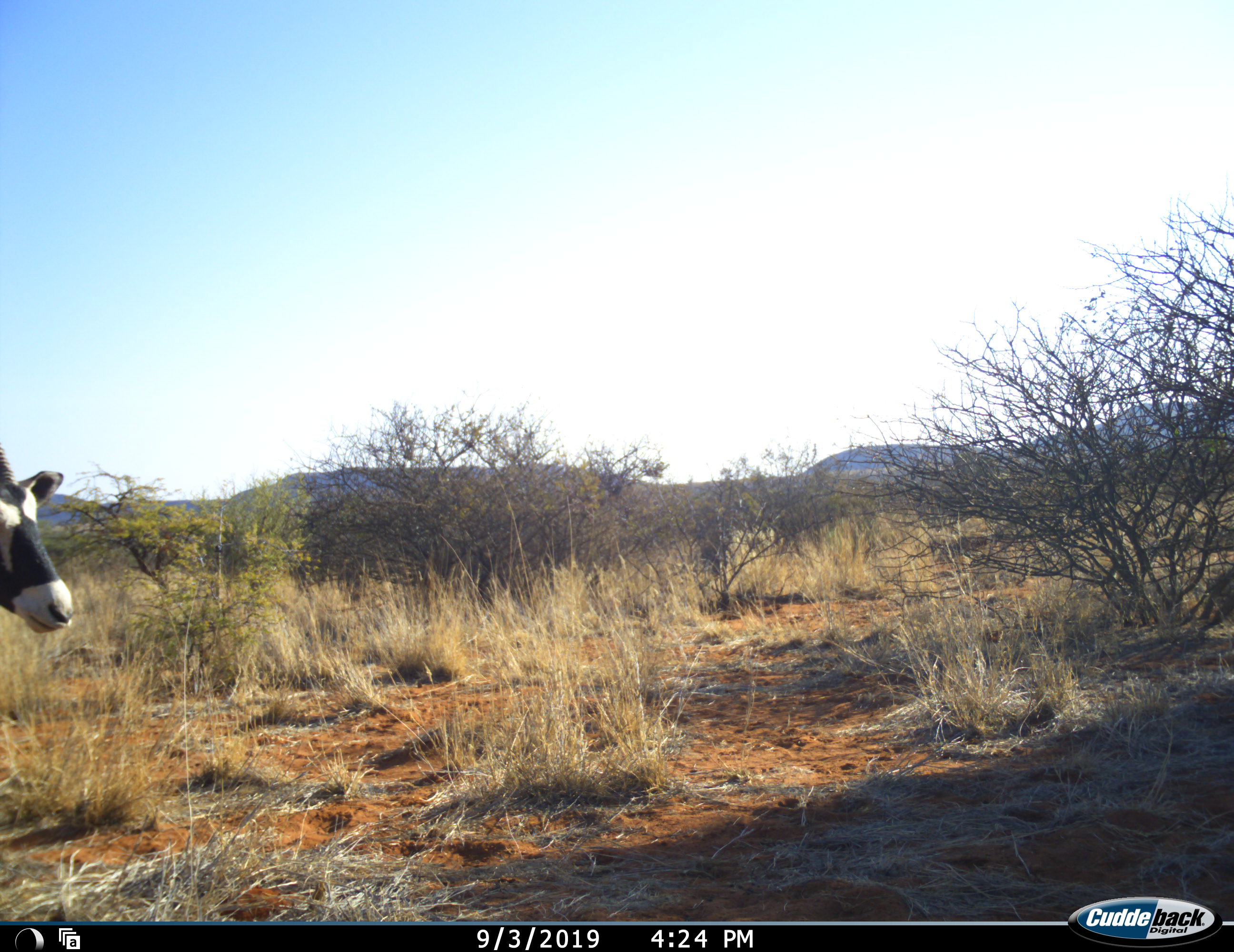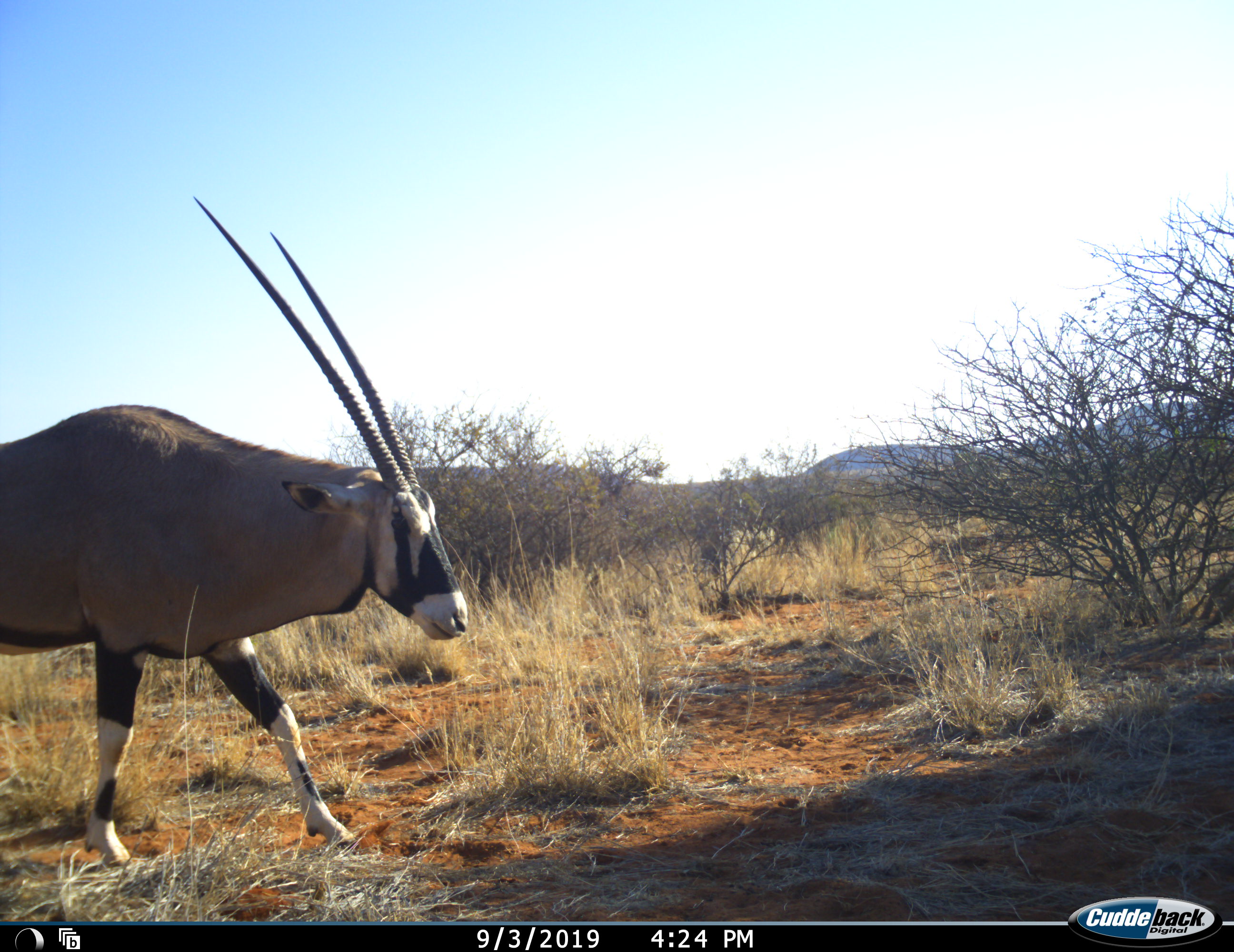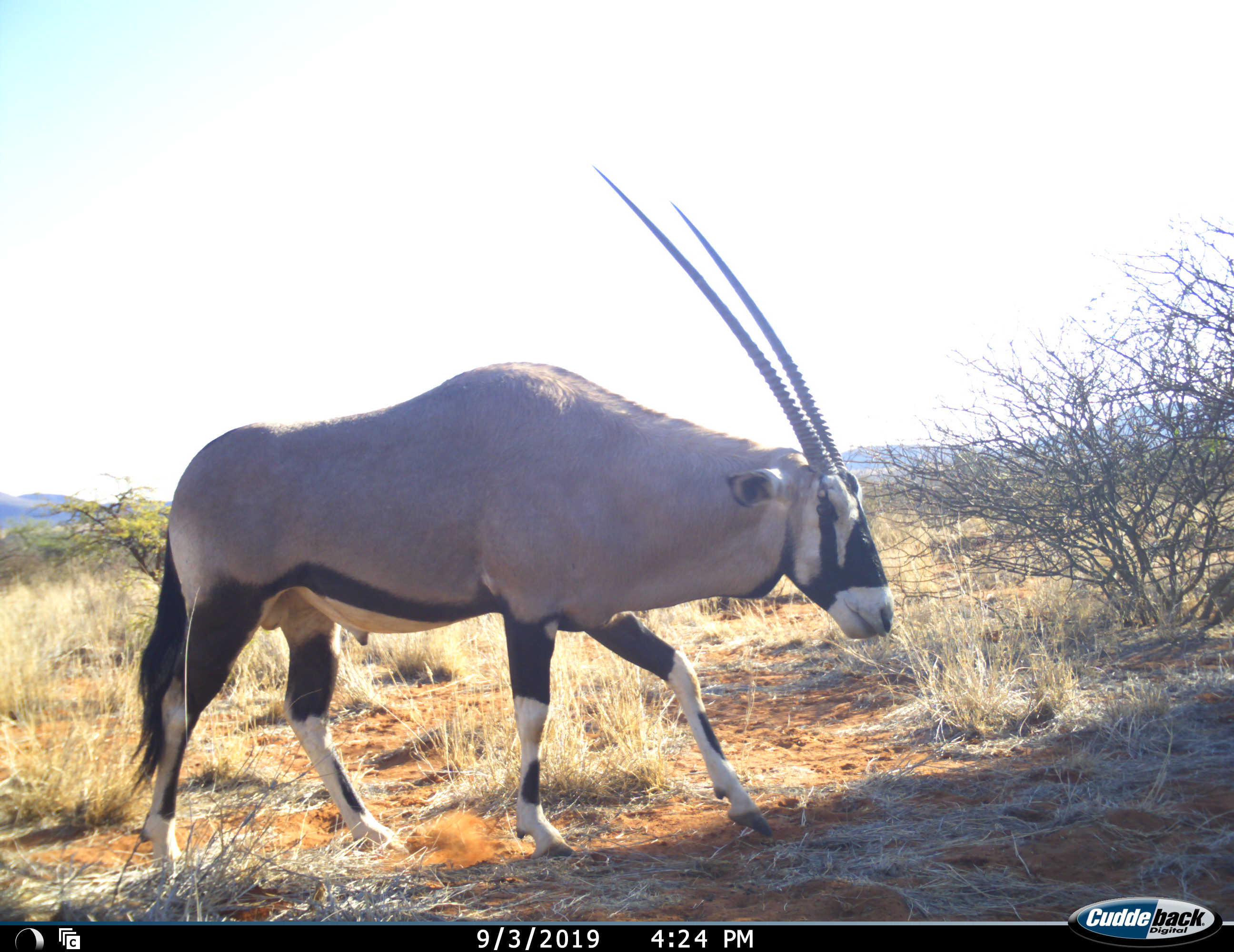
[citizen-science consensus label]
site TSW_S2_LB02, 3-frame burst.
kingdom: Animalia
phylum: Chordata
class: Mammalia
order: Artiodactyla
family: Bovidae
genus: Oryx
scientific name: Oryx gazella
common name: gemsbok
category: oryx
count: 1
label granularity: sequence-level